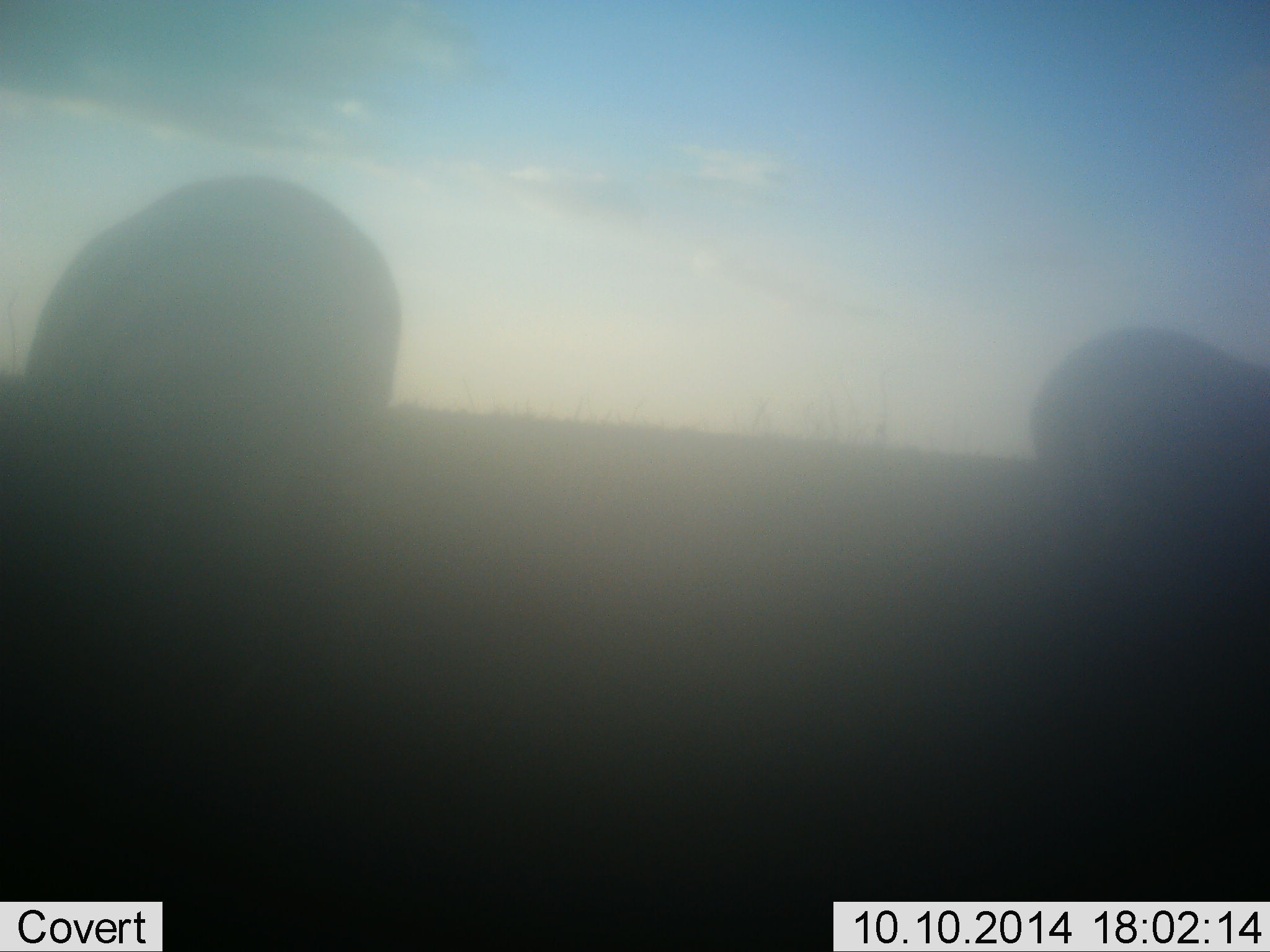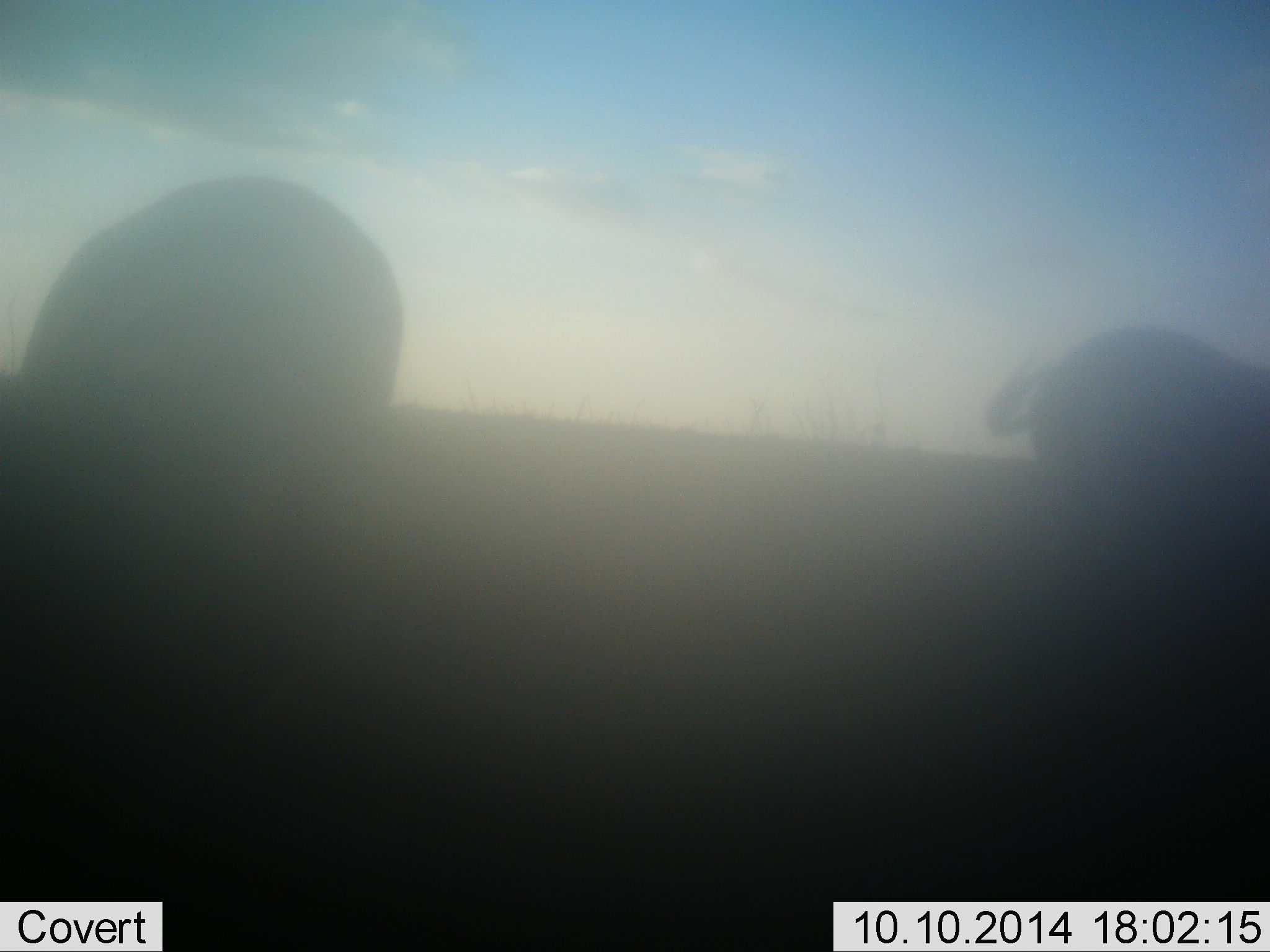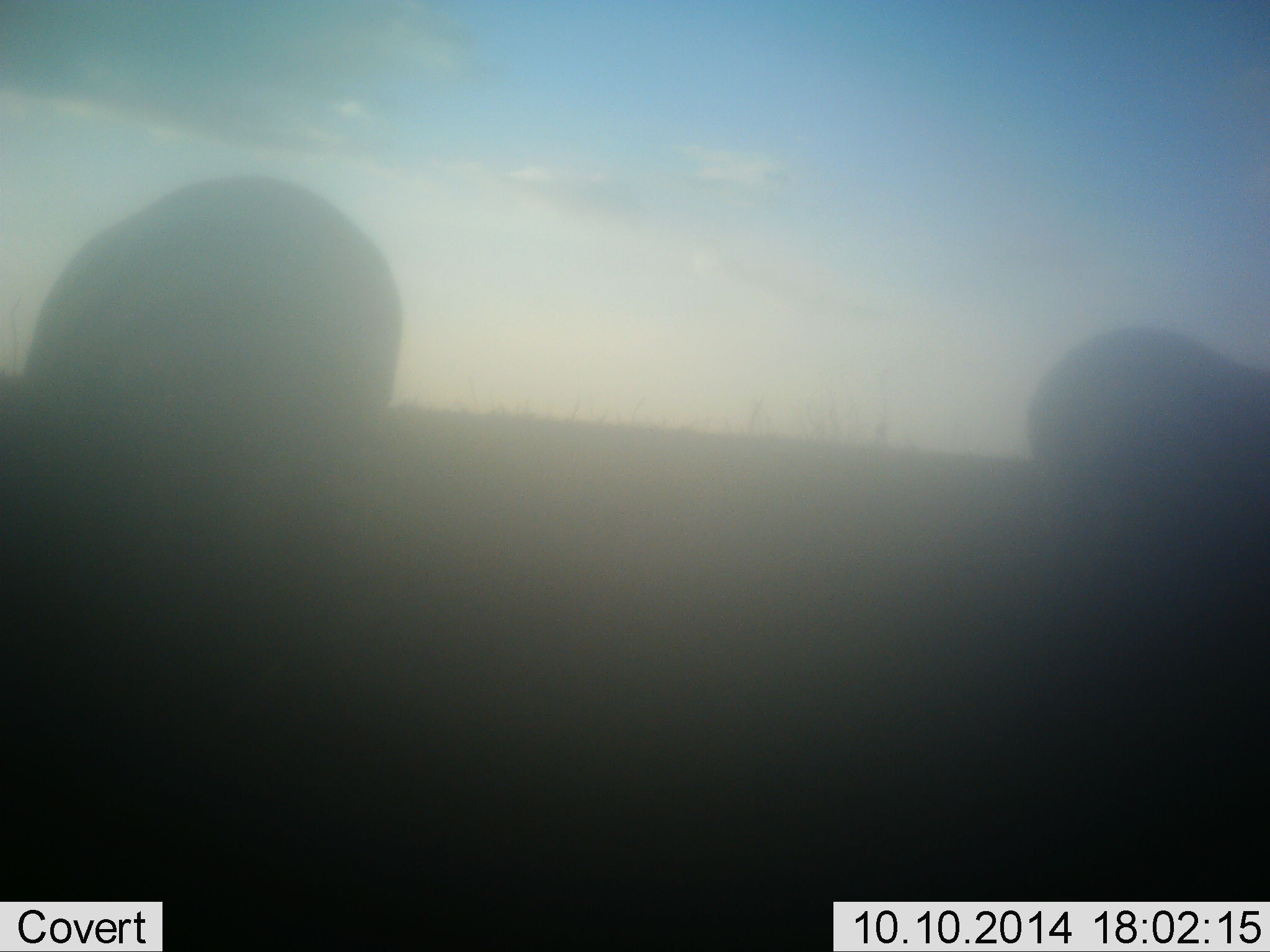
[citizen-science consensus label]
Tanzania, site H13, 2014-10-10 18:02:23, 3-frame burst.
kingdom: Animalia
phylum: Chordata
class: Mammalia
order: Artiodactyla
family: Bovidae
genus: Syncerus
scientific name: Syncerus caffer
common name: cape buffalo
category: buffalo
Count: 2.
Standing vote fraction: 67%.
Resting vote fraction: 0%.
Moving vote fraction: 0%.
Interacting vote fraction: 0%.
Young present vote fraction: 0%.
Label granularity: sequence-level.